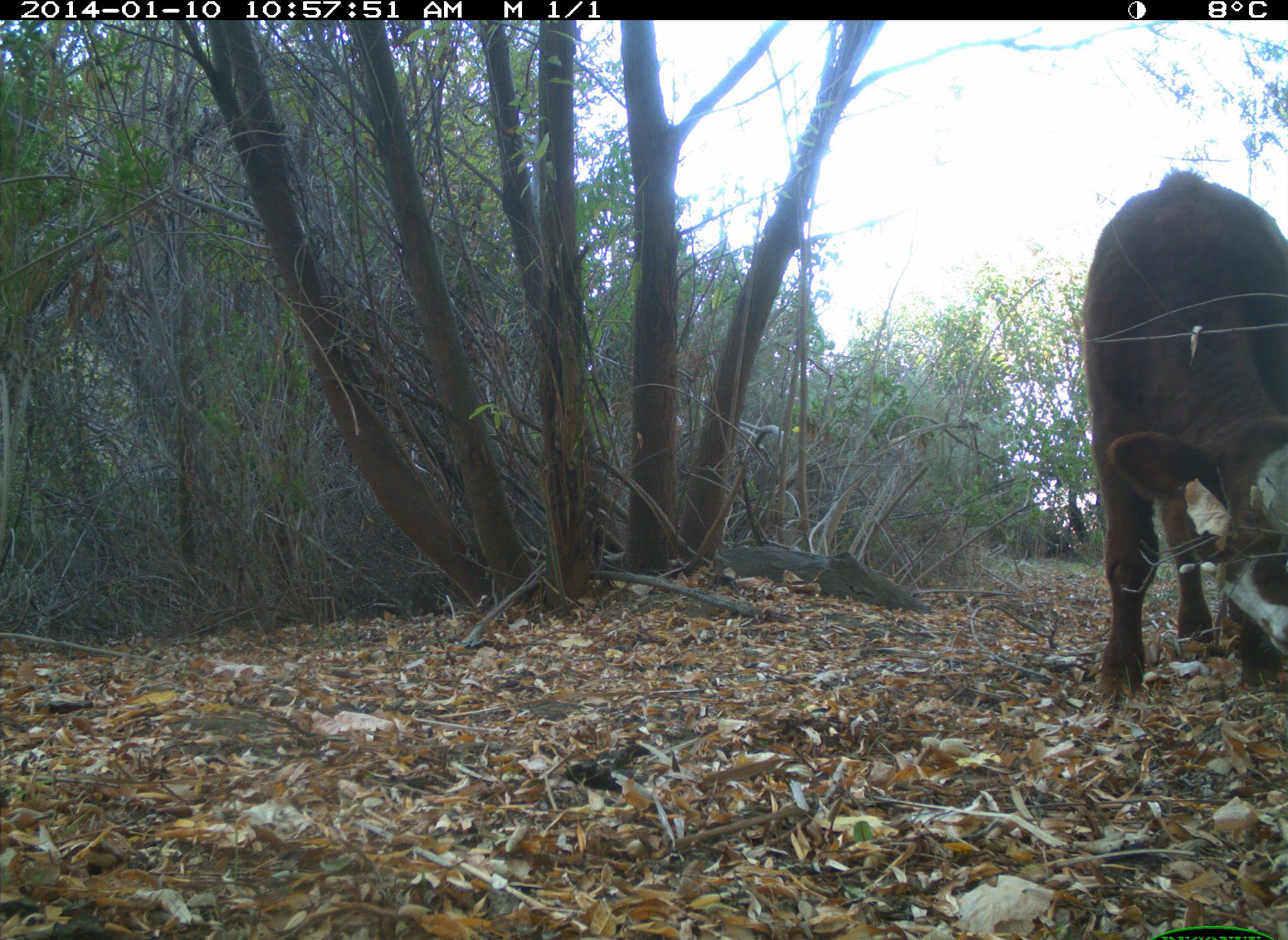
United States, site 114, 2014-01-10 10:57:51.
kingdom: Animalia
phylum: Chordata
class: Mammalia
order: Artiodactyla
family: Bovidae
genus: Bos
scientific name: Bos taurus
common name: cow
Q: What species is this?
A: Cow (Bos taurus).